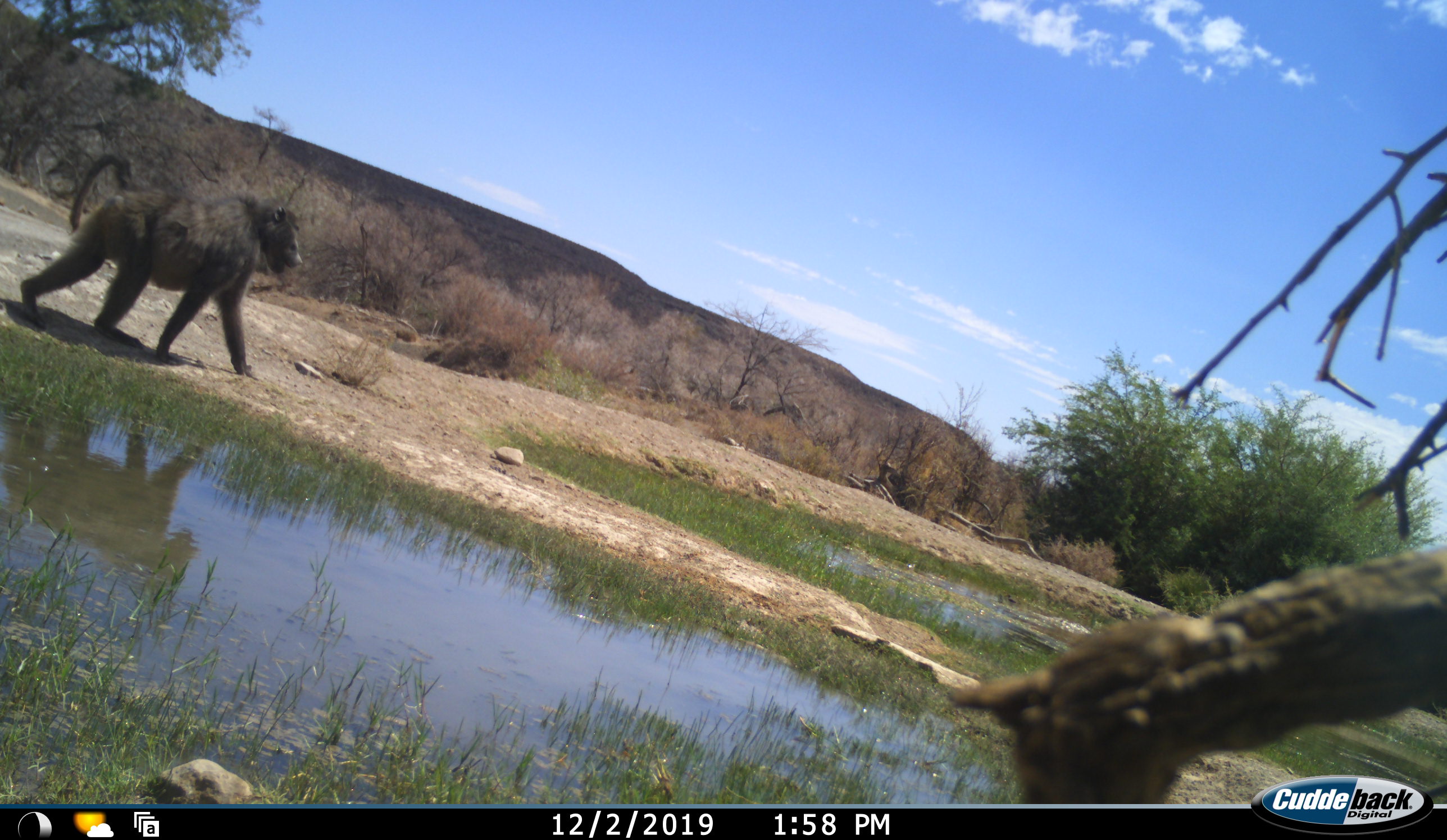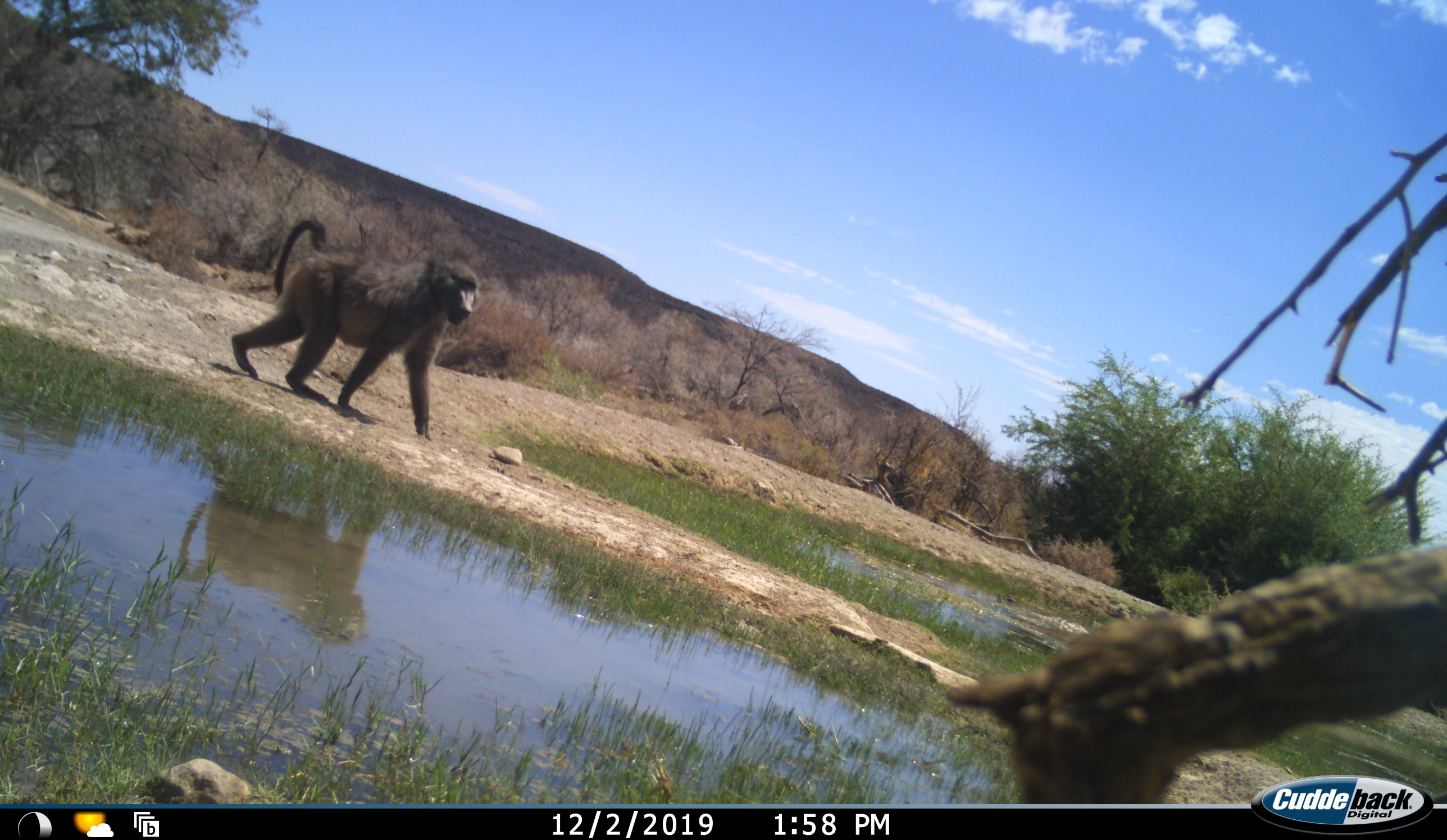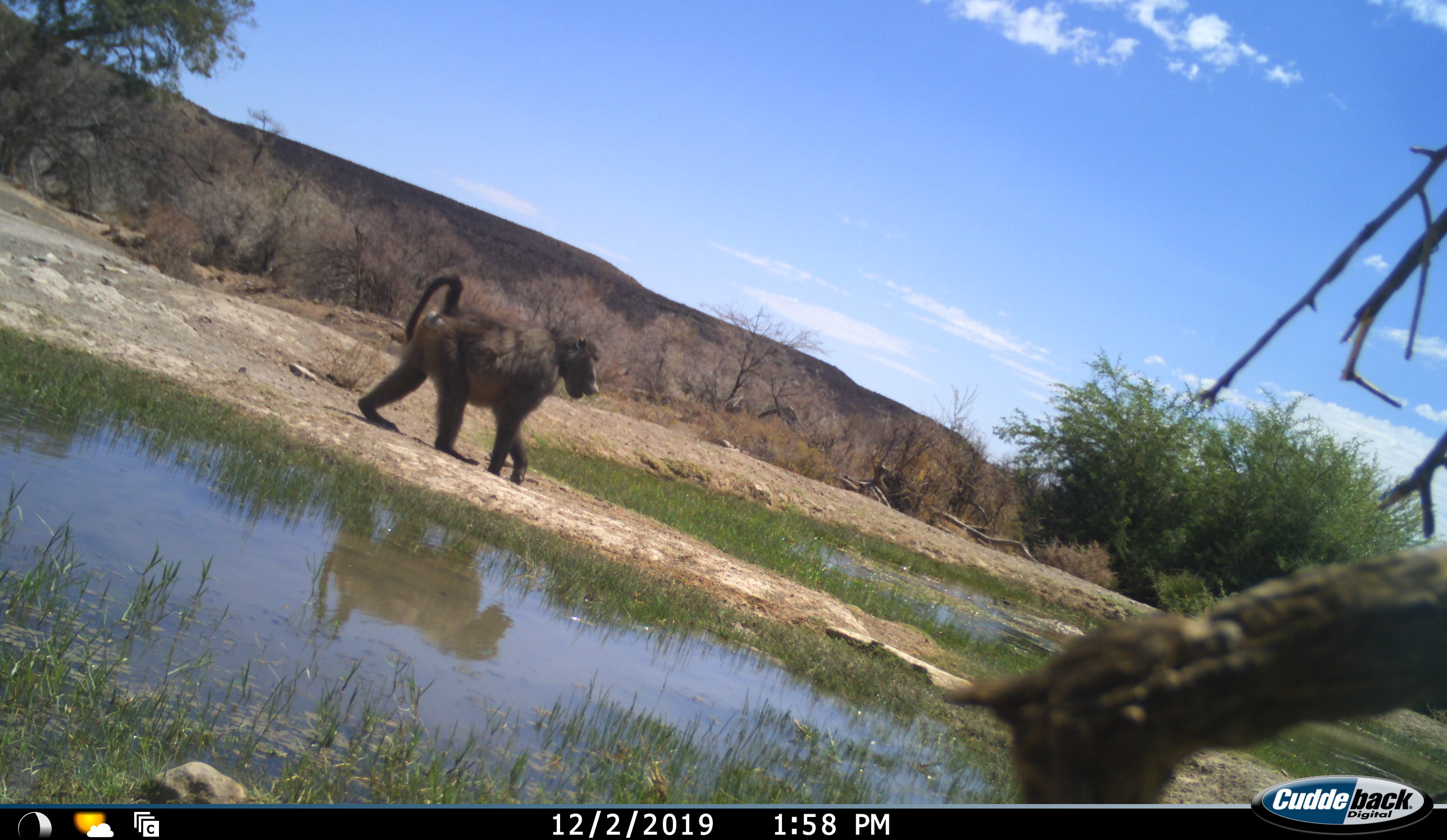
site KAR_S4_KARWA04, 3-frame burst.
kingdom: Animalia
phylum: Chordata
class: Mammalia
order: Primates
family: Cercopithecidae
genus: Papio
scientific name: Papio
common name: baboon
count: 1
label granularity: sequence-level